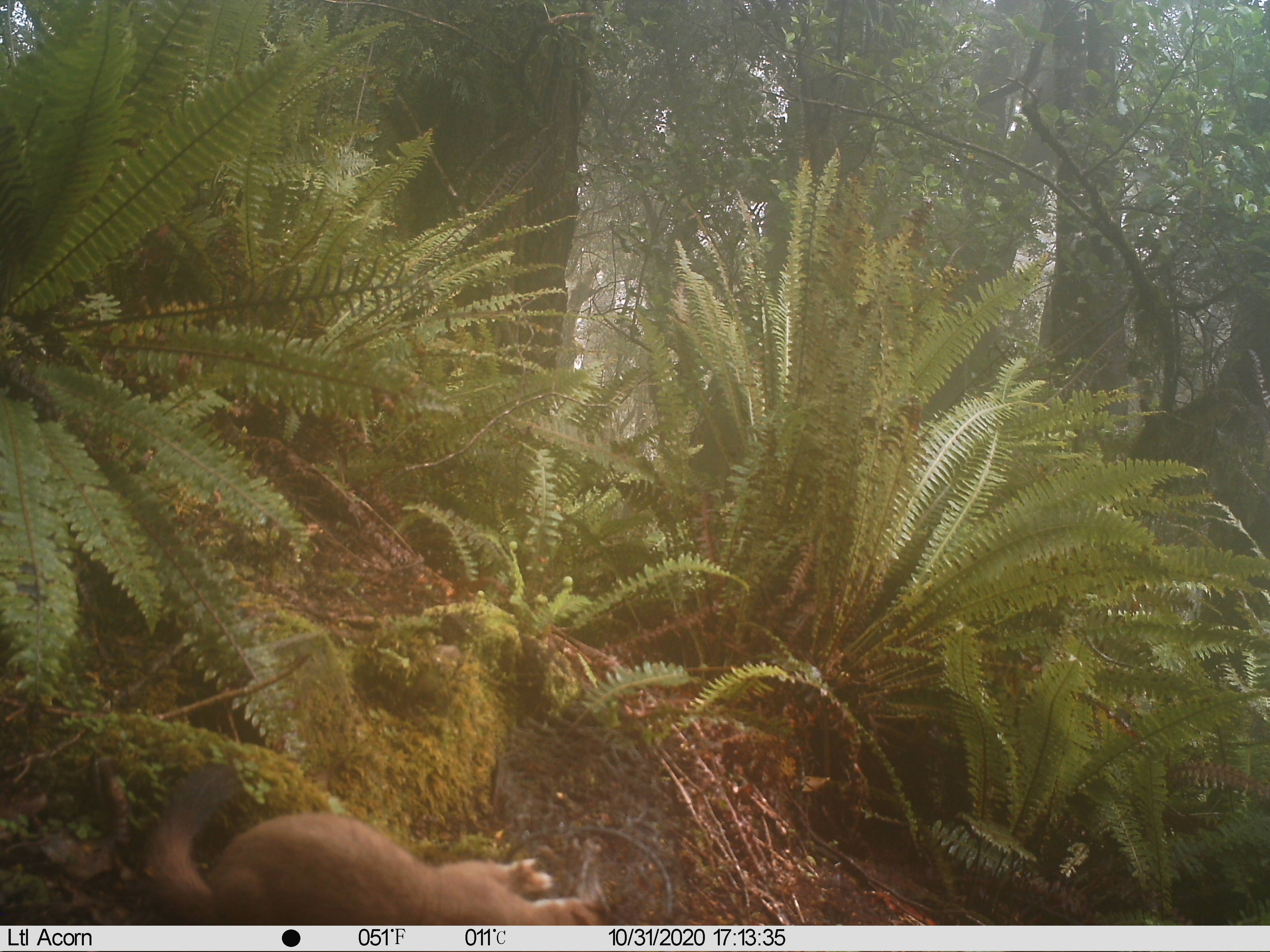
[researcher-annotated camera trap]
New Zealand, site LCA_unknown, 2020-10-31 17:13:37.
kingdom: Animalia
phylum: Chordata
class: Mammalia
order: Carnivora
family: Mustelidae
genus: Mustela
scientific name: Mustela erminea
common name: stoat